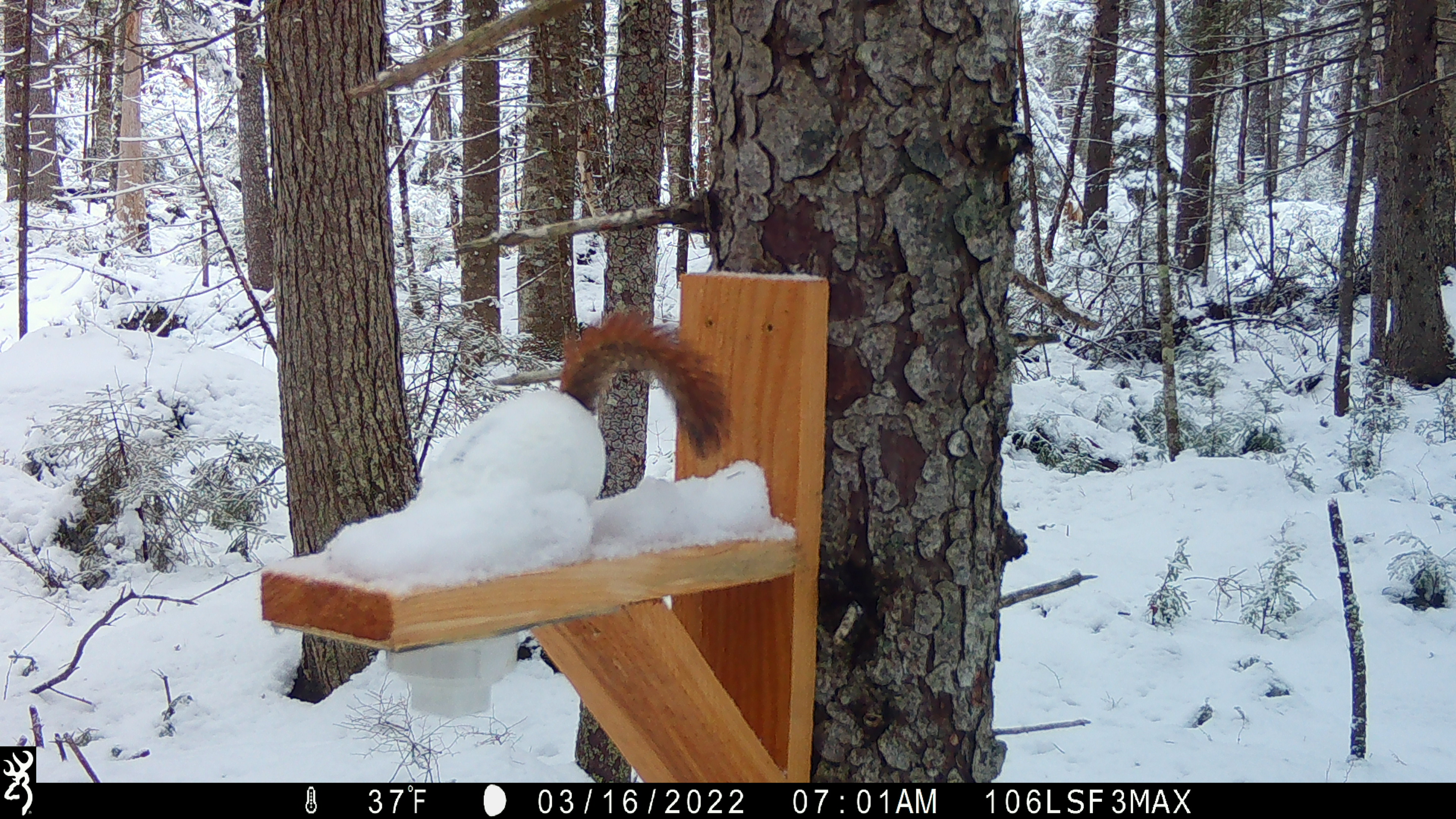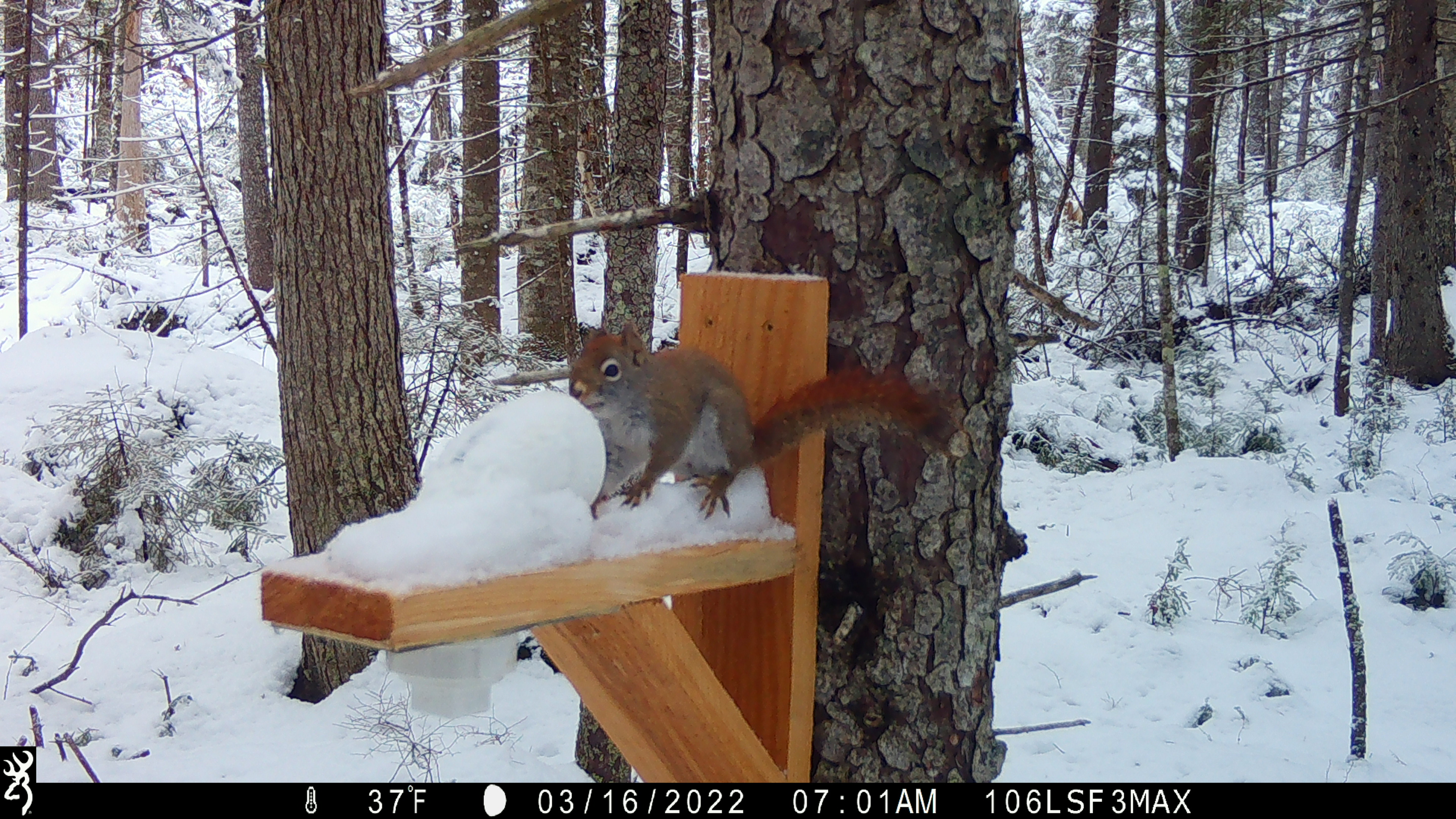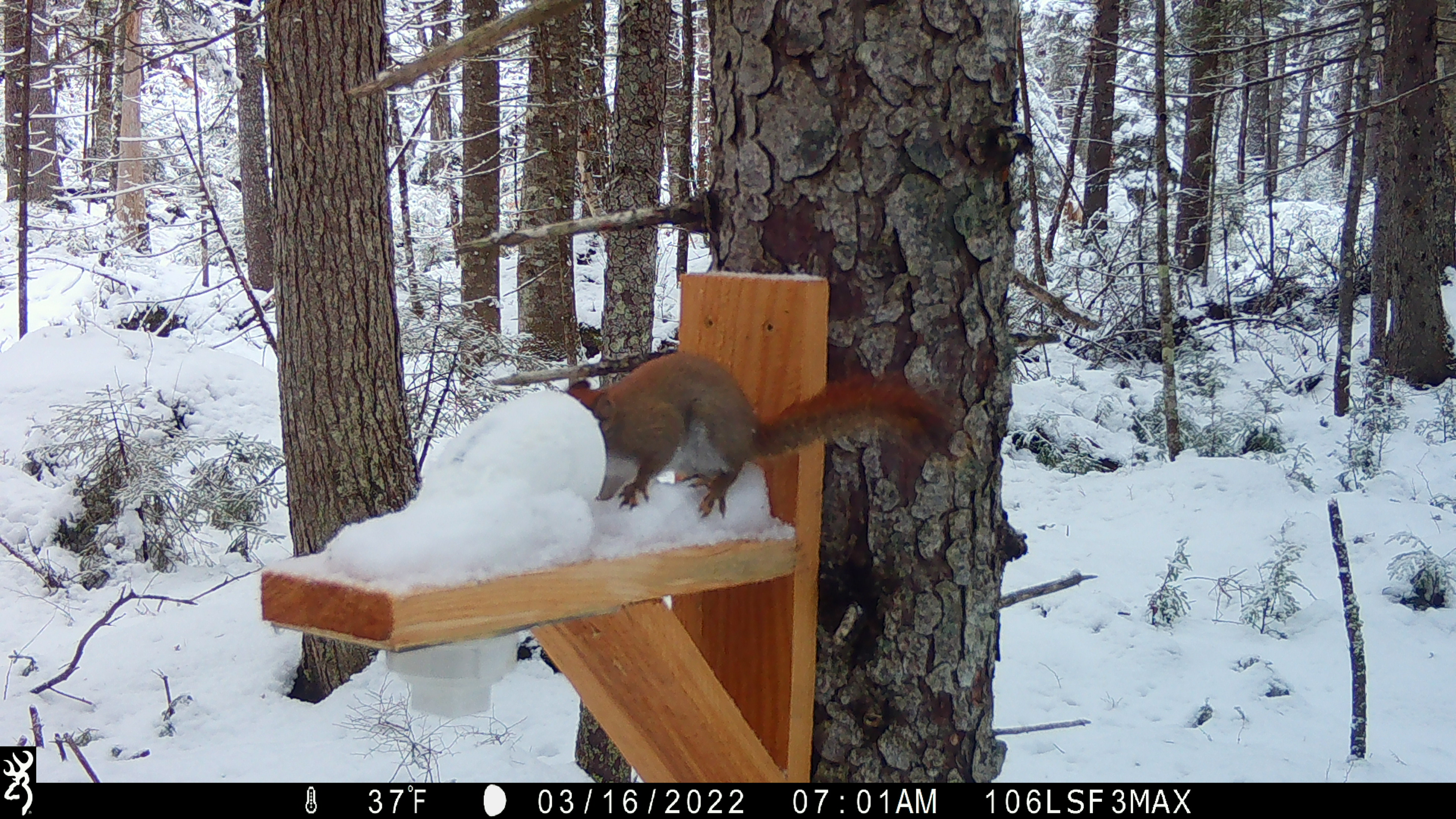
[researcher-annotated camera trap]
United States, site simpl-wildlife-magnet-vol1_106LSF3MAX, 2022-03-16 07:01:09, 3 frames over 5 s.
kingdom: Animalia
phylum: Chordata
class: Mammalia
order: Rodentia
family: Sciuridae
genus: Tamiasciurus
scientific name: Tamiasciurus hudsonicus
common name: red squirrel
Red squirrel (Tamiasciurus hudsonicus).